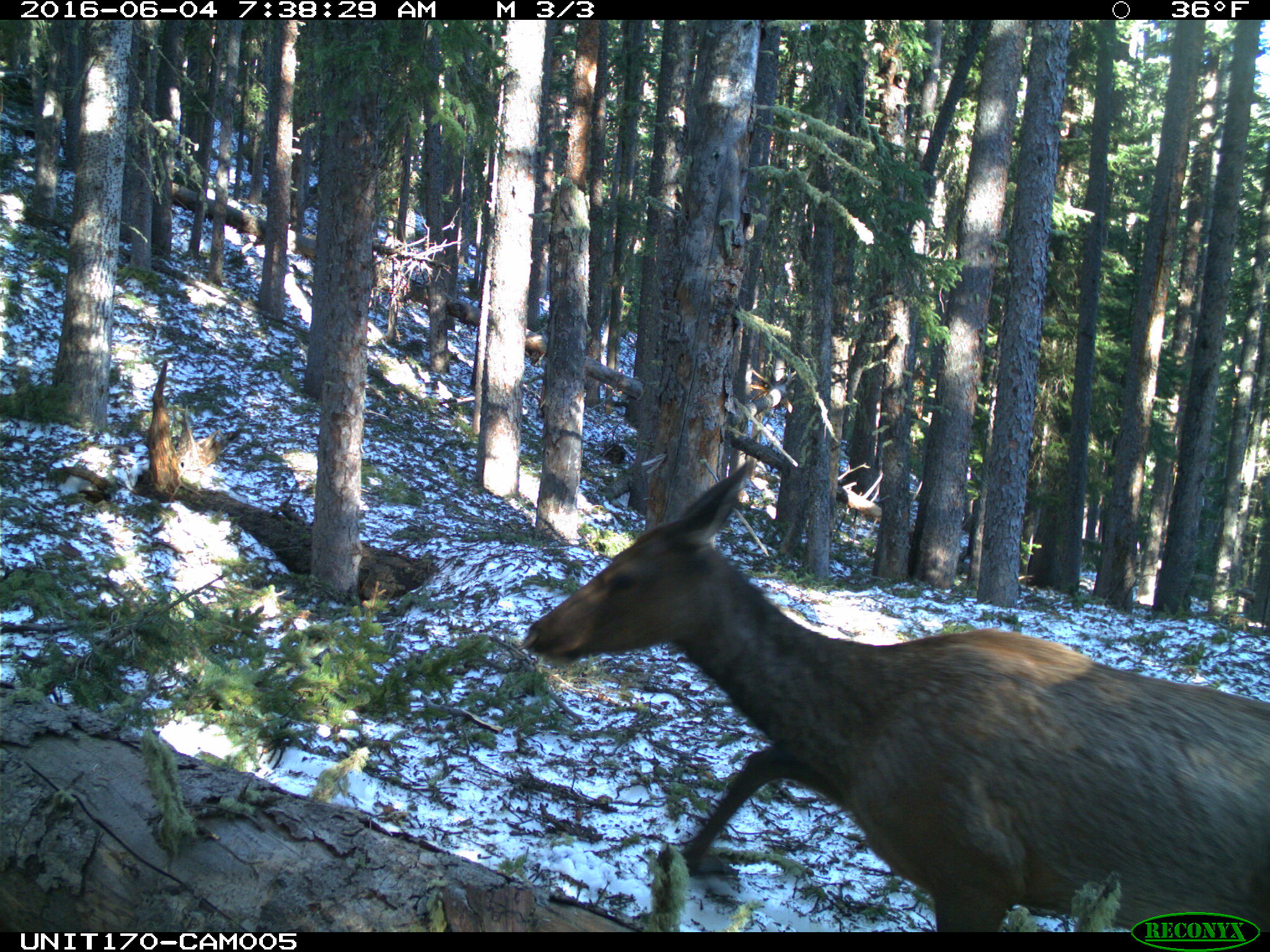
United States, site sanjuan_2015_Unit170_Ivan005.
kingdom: Animalia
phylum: Chordata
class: Mammalia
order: Artiodactyla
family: Cervidae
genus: Cervus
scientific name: Cervus elaphus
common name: red deer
Cervus elaphus (red deer).